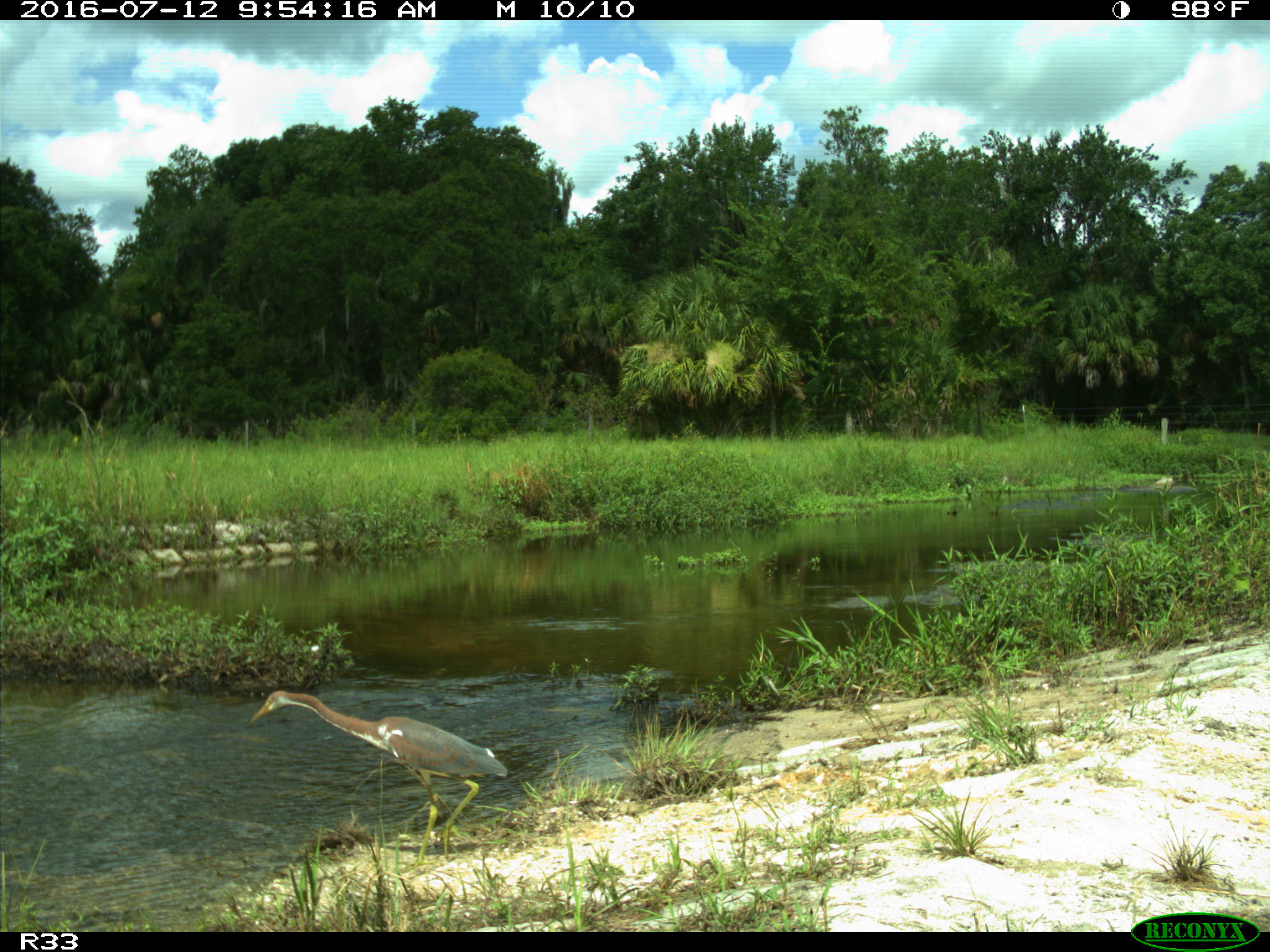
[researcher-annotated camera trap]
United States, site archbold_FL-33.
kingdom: Animalia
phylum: Chordata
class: Aves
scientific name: Aves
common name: birds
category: unidentified bird